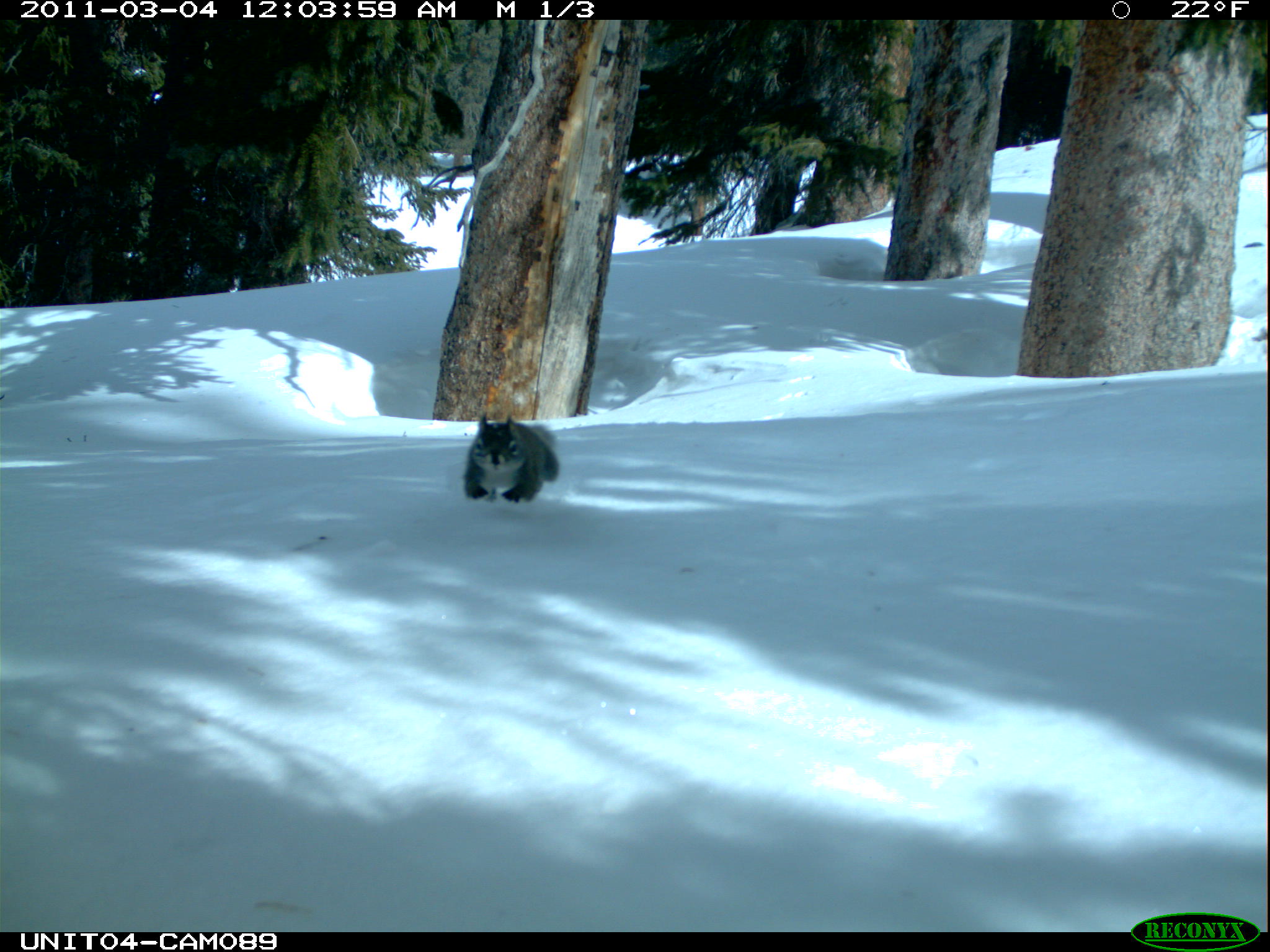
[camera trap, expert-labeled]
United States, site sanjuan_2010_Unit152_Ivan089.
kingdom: Animalia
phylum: Chordata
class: Mammalia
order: Rodentia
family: Sciuridae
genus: Tamiasciurus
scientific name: Tamiasciurus hudsonicus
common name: american red squirrel